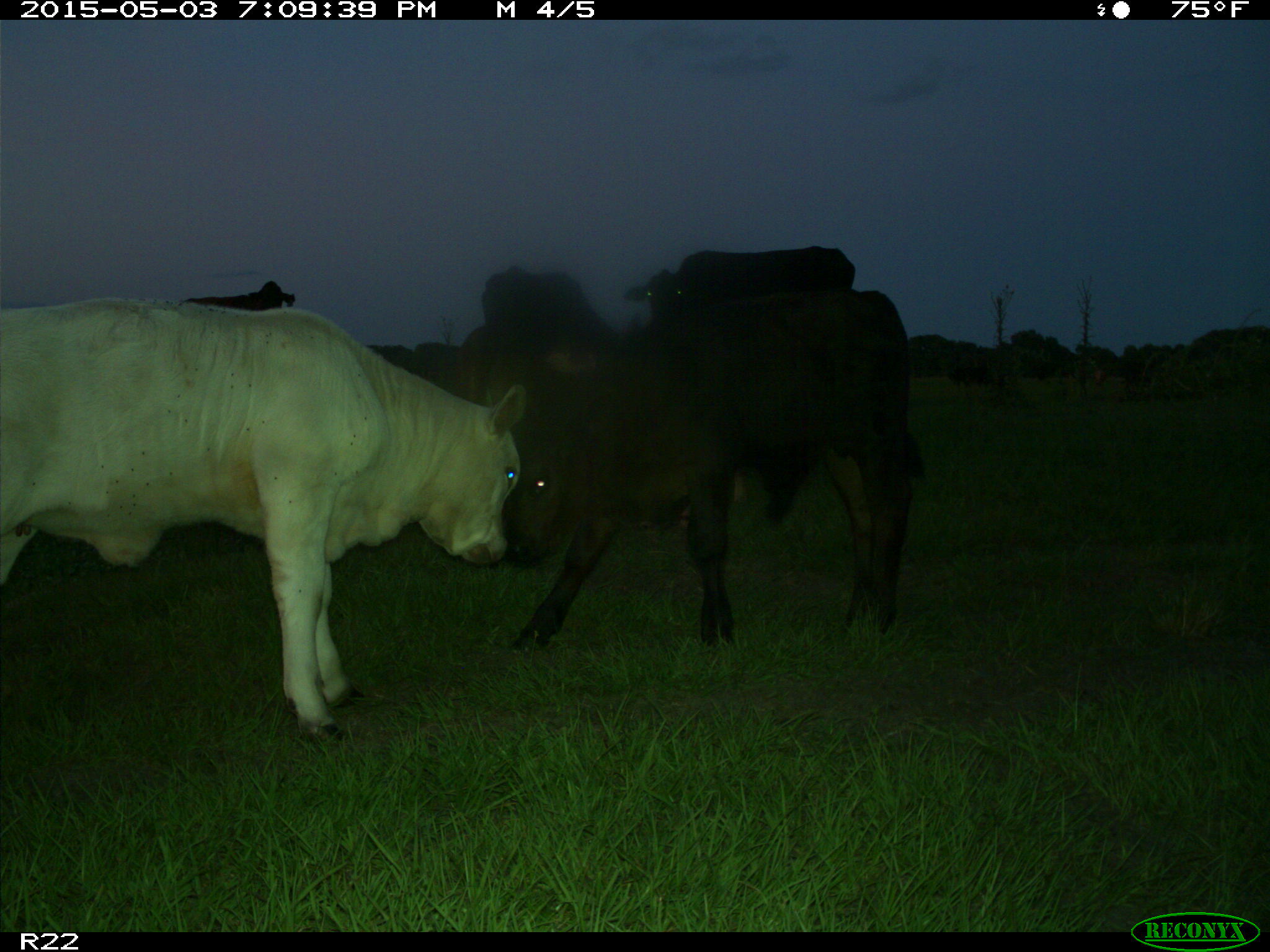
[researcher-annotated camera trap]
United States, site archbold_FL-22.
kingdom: Animalia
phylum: Chordata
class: Mammalia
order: Artiodactyla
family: Bovidae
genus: Bos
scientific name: Bos taurus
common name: domestic cow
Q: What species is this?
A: Bos taurus (domestic cow).